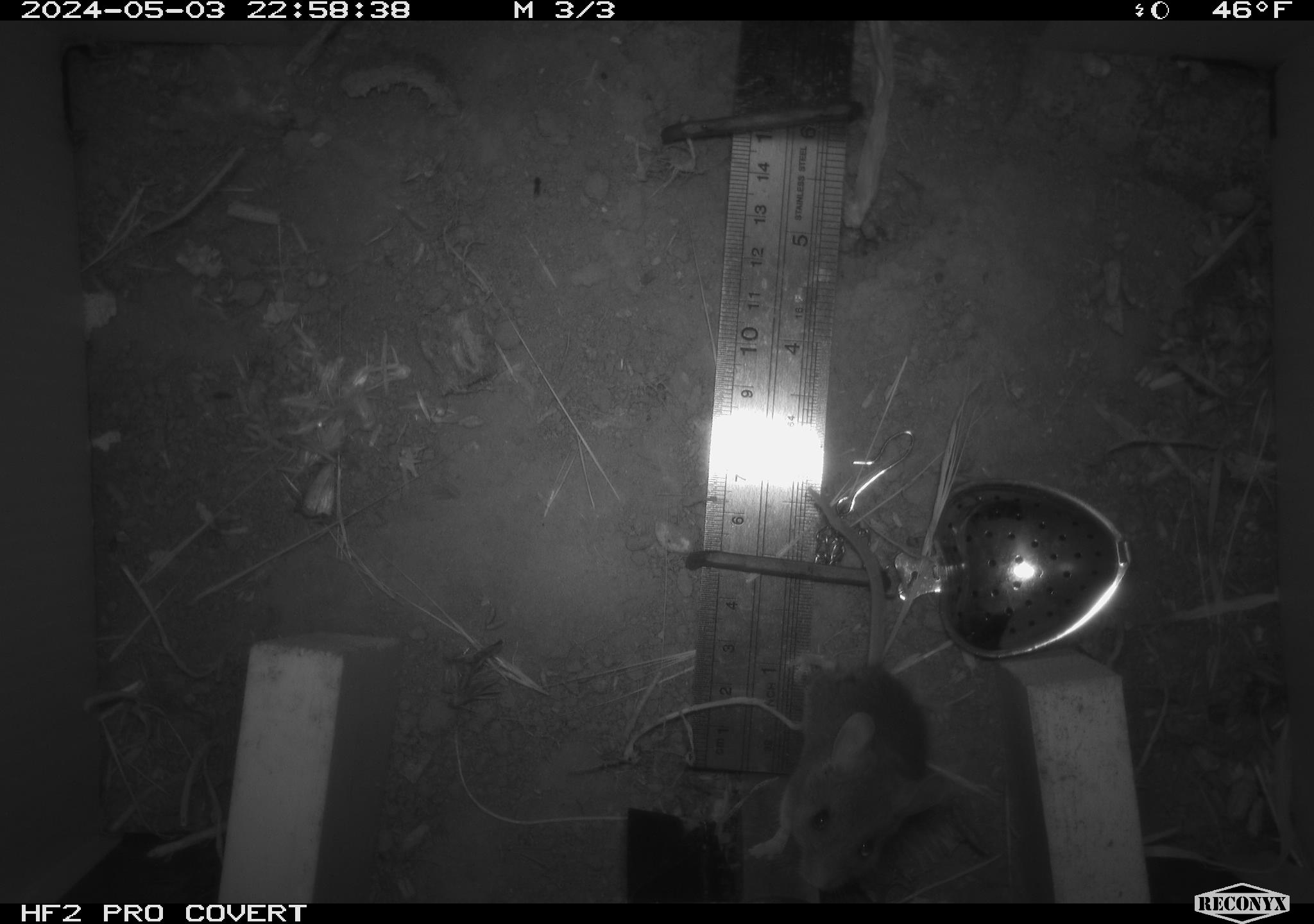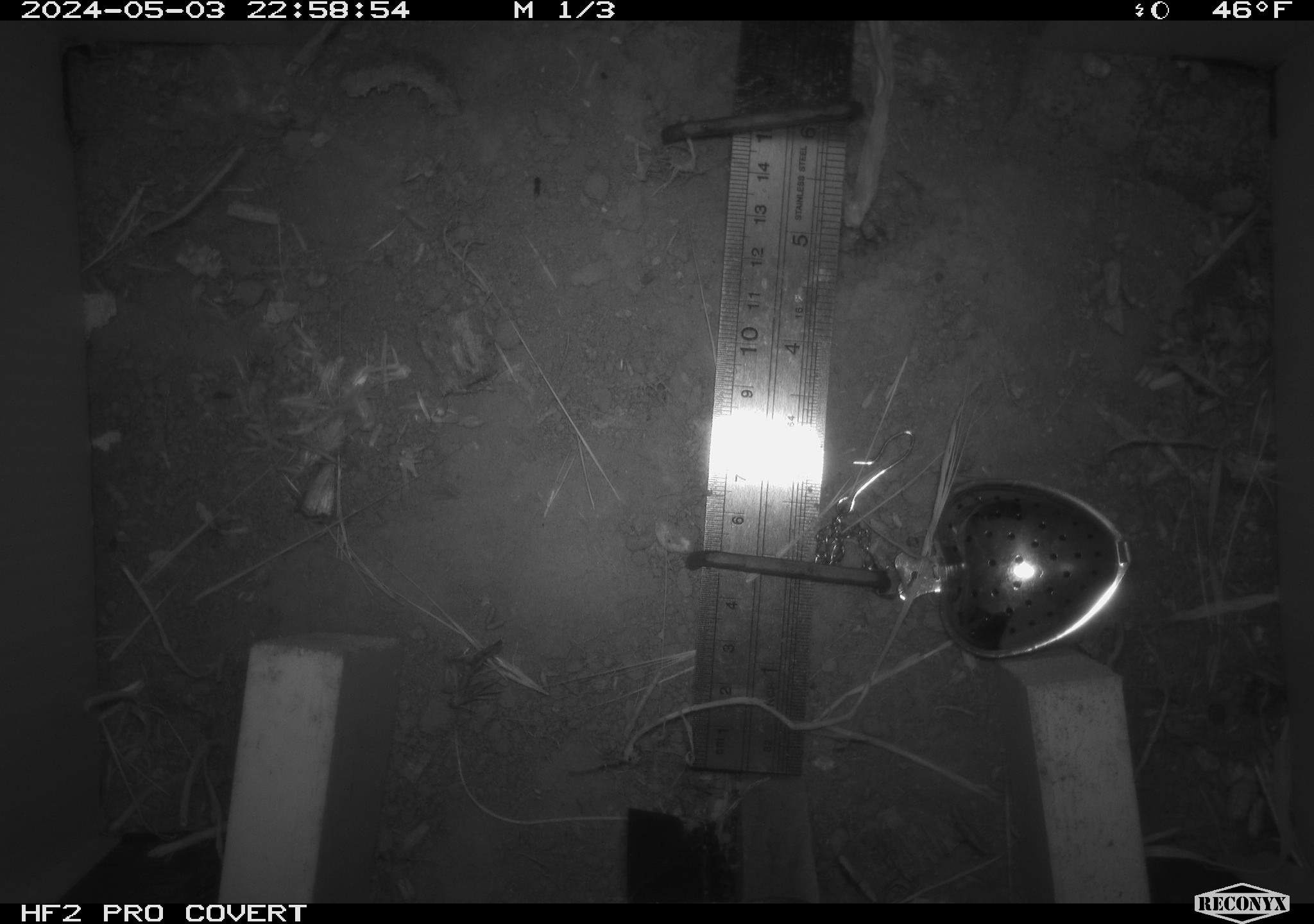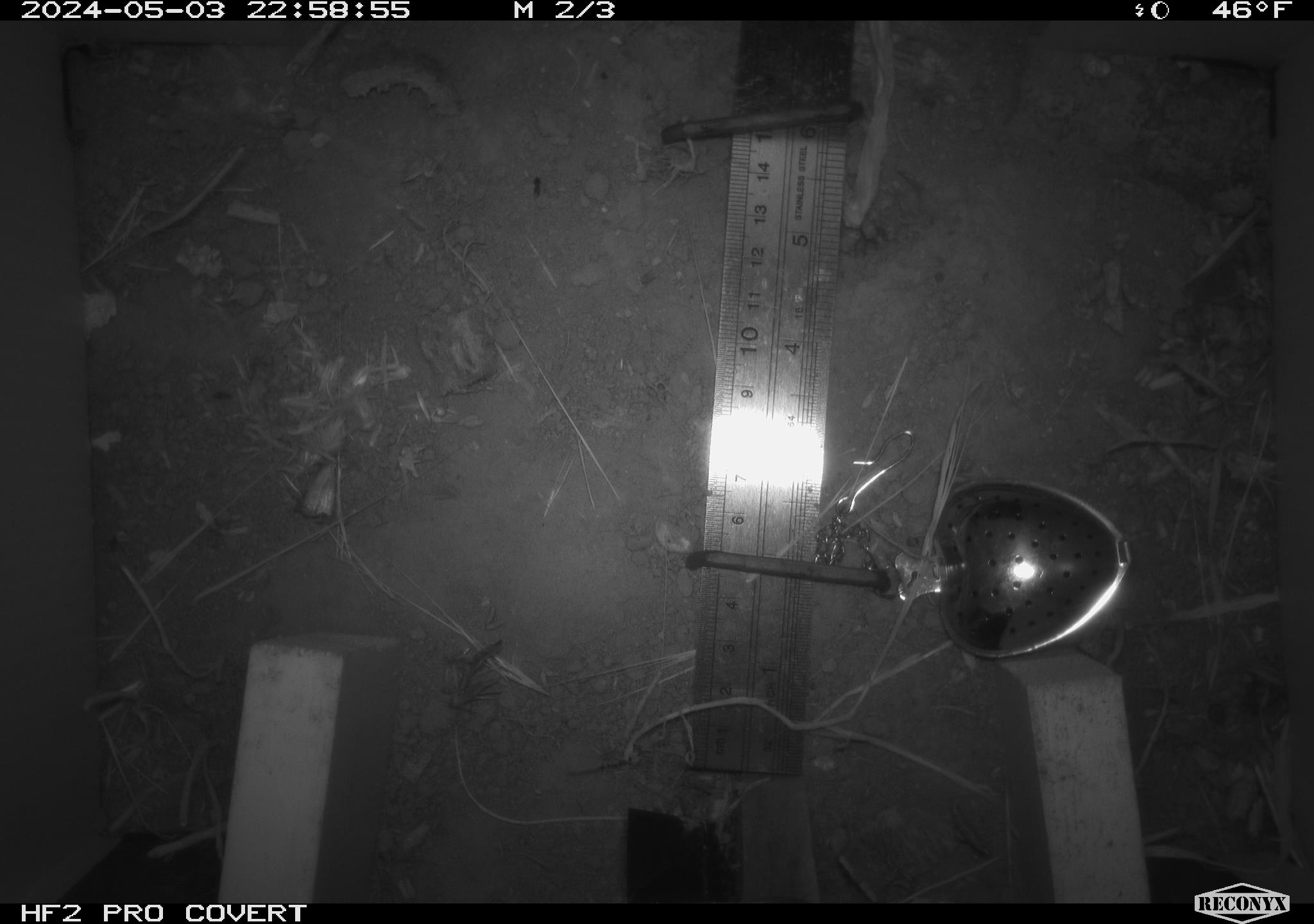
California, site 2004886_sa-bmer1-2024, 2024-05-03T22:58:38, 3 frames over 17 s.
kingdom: Animalia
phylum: Chordata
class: Mammalia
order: Rodentia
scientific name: Rodentia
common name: mouse species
Mouse species (Rodentia).